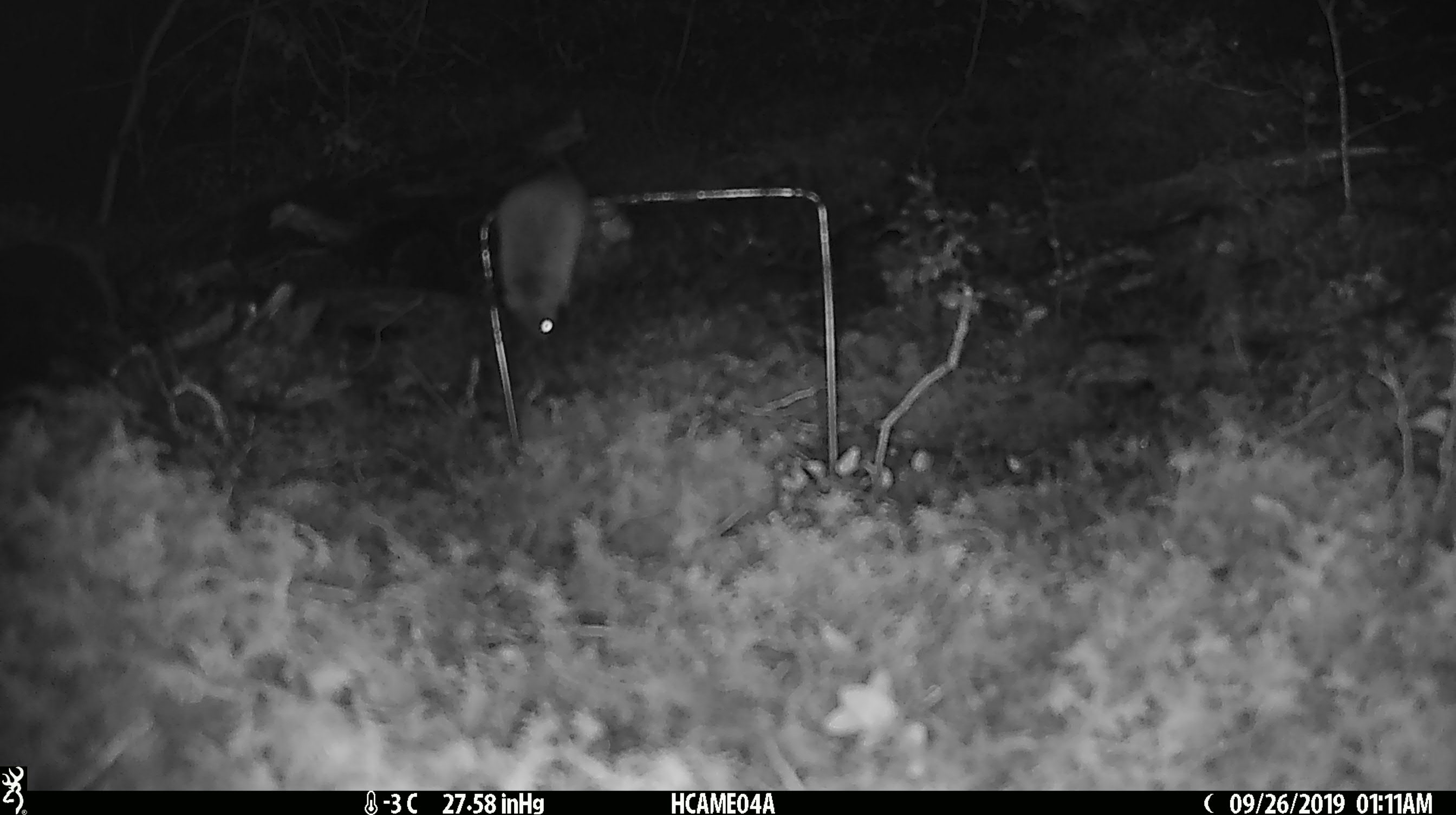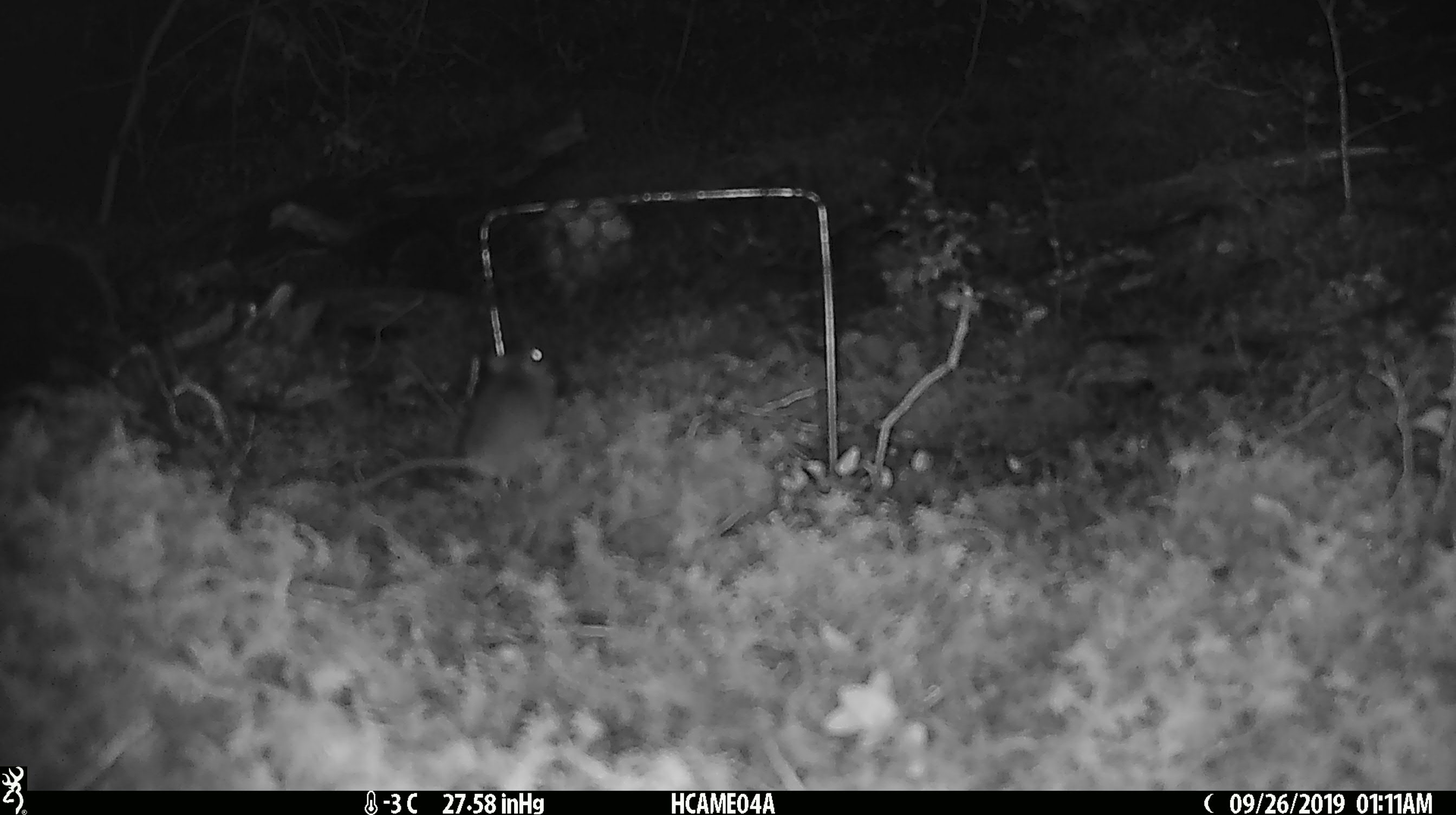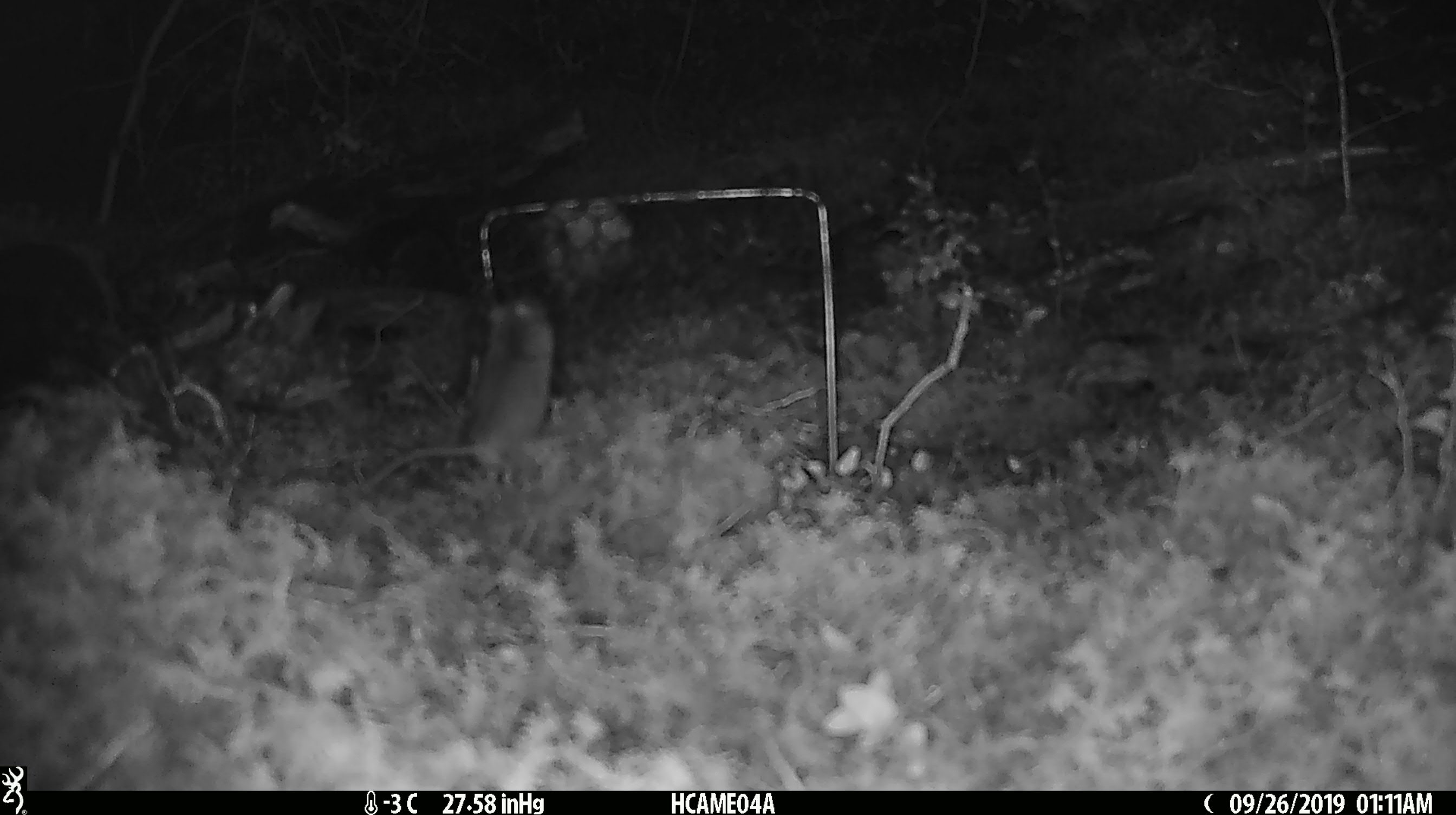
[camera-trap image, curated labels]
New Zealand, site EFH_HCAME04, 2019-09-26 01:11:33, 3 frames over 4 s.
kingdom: Animalia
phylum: Chordata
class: Mammalia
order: Rodentia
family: Muridae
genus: Mus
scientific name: Mus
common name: mouse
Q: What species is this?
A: Mouse (Mus).